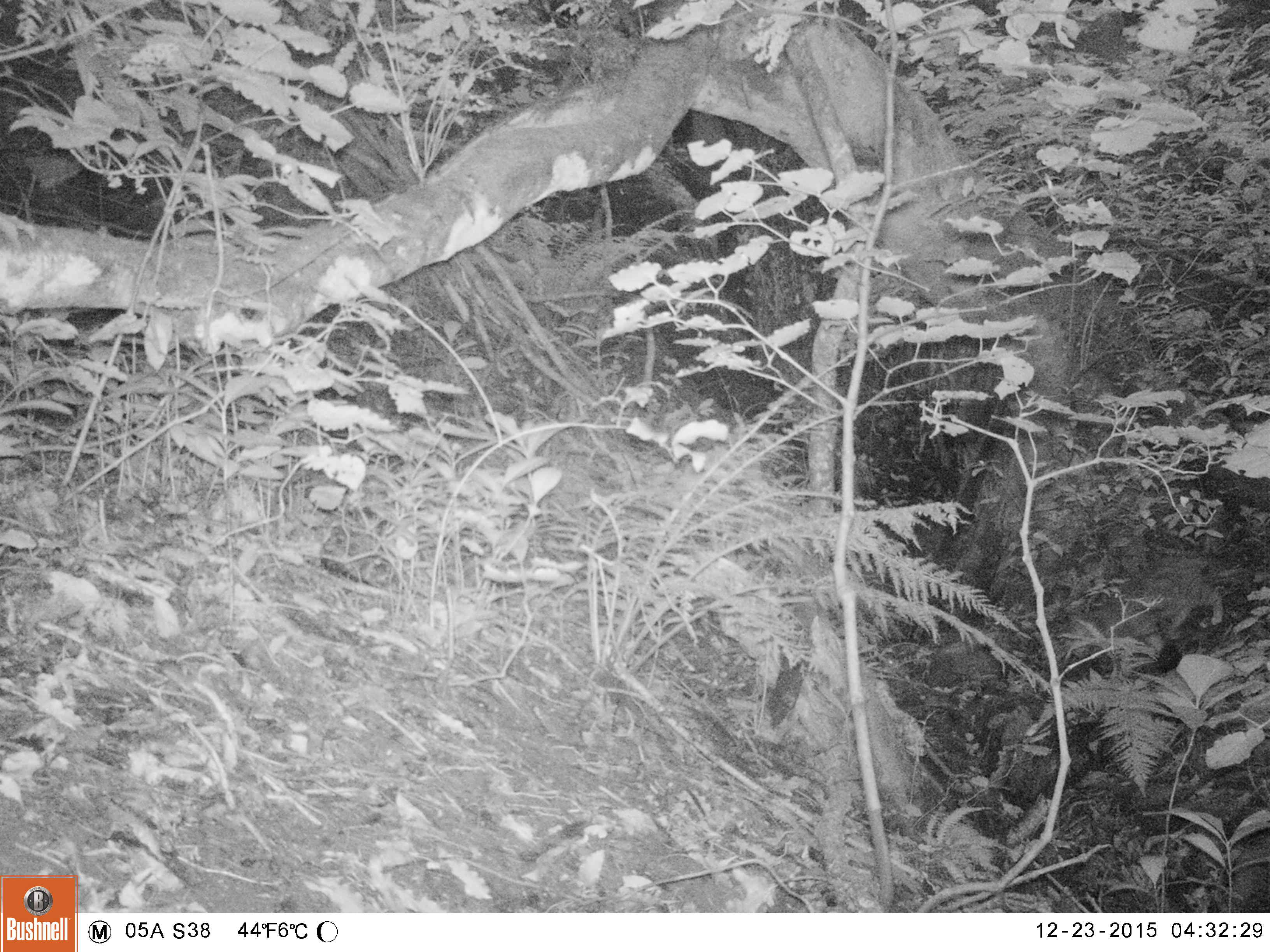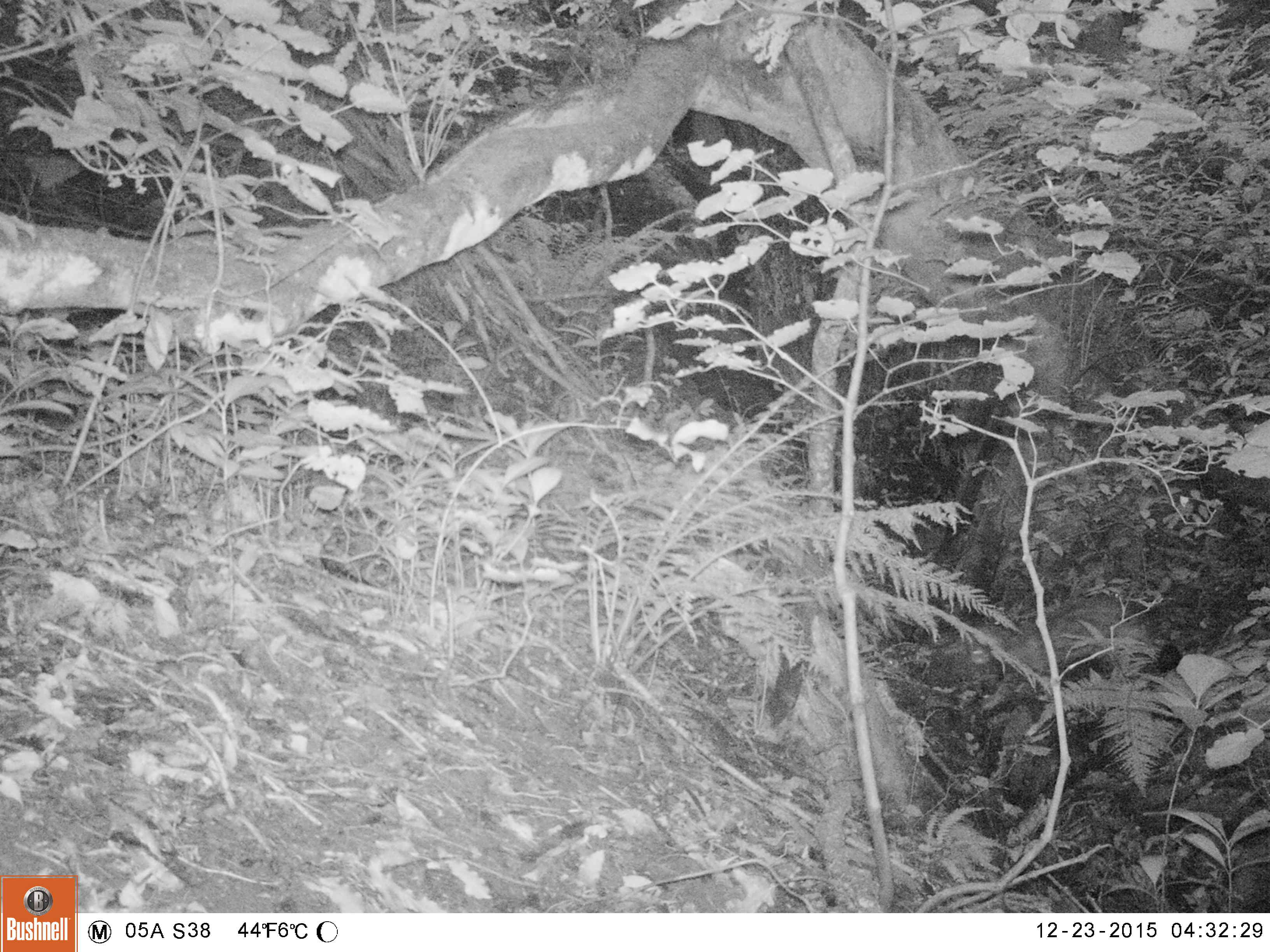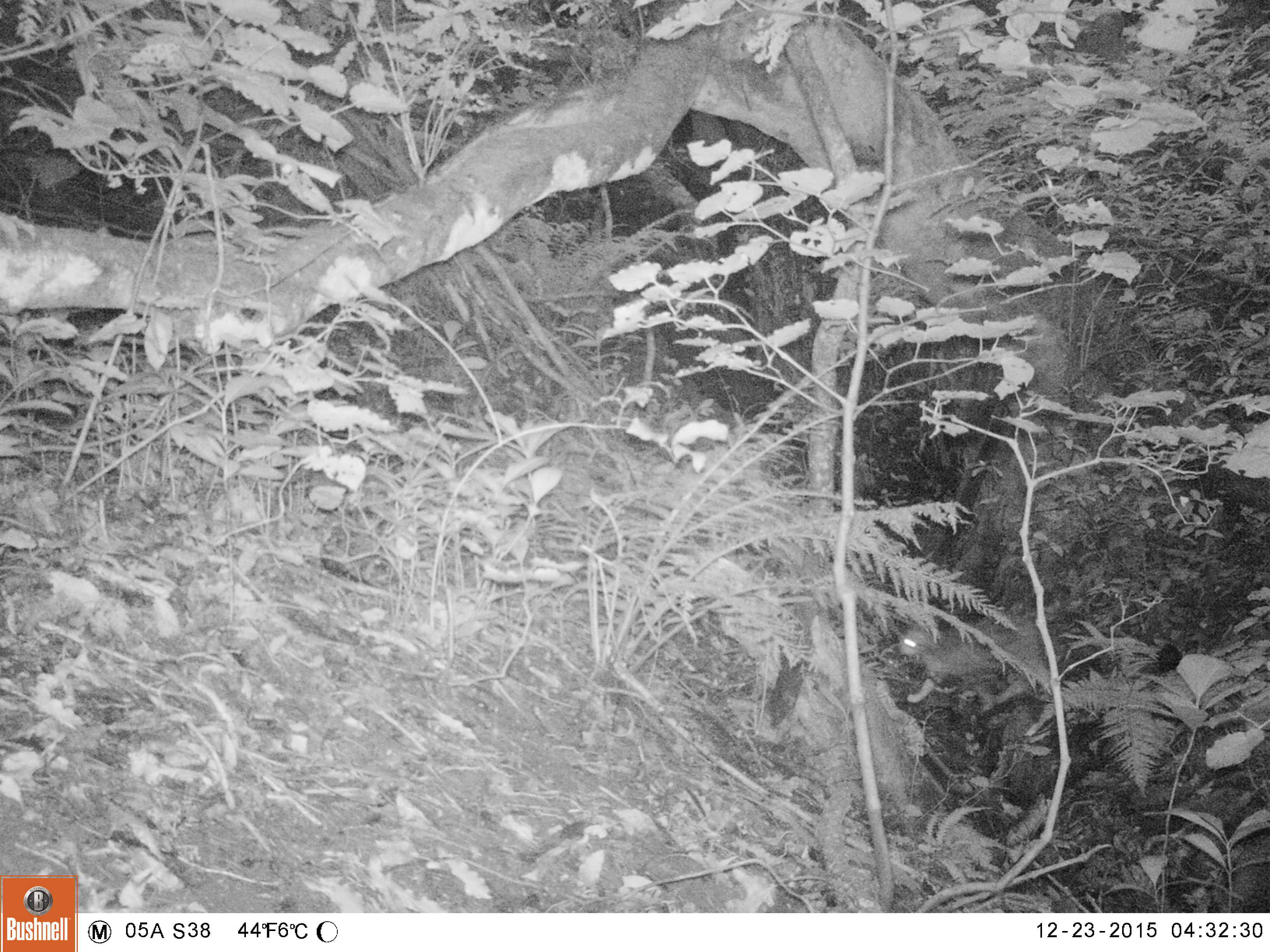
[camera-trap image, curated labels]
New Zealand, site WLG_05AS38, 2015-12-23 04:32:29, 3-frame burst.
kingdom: Animalia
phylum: Chordata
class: Mammalia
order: Carnivora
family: Felidae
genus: Felis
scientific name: Felis catus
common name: domestic cat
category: cat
Cat (domestic cat) (Felis catus).